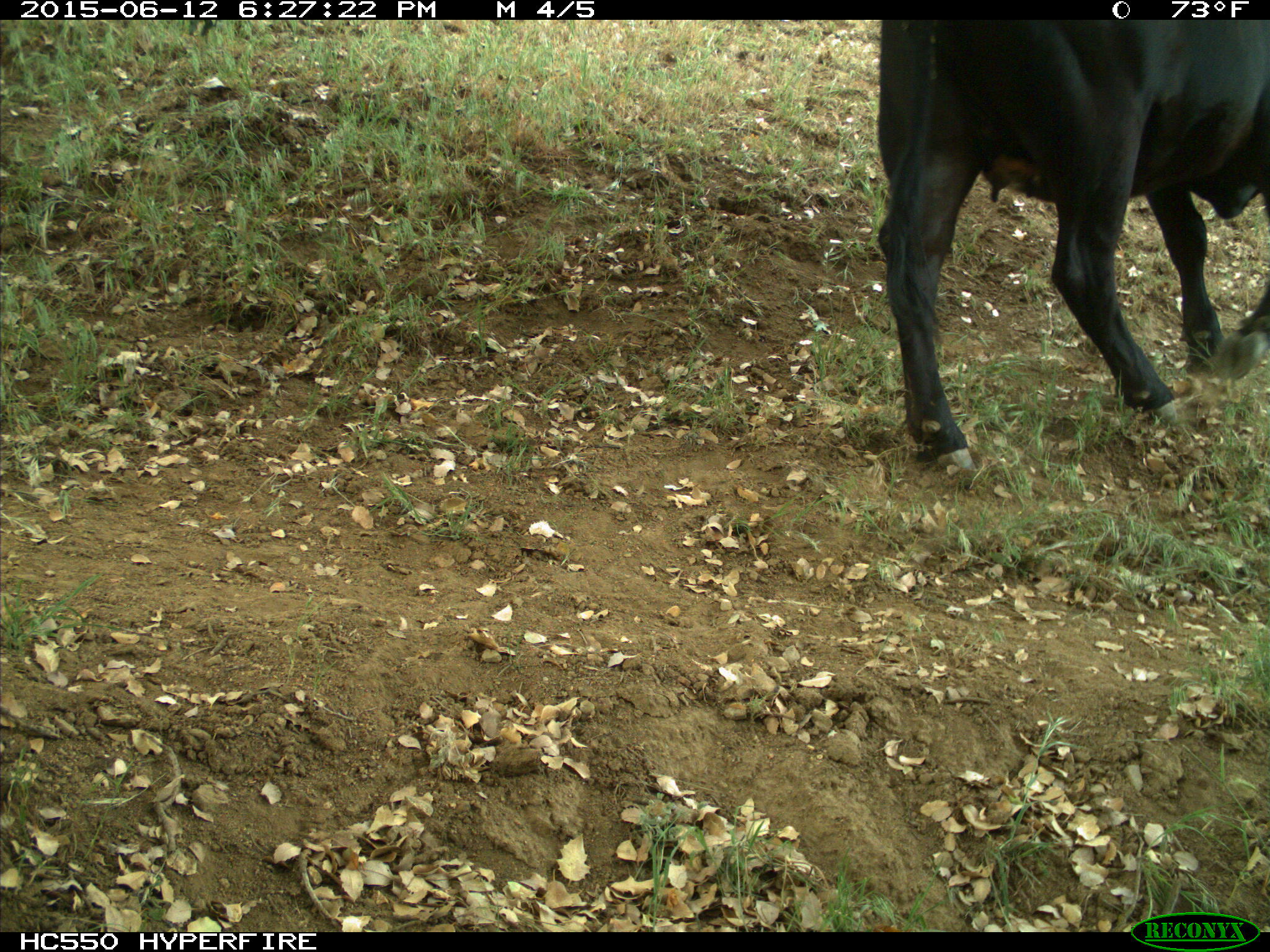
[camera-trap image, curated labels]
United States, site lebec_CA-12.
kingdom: Animalia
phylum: Chordata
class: Mammalia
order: Artiodactyla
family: Bovidae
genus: Bos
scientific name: Bos taurus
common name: domestic cow